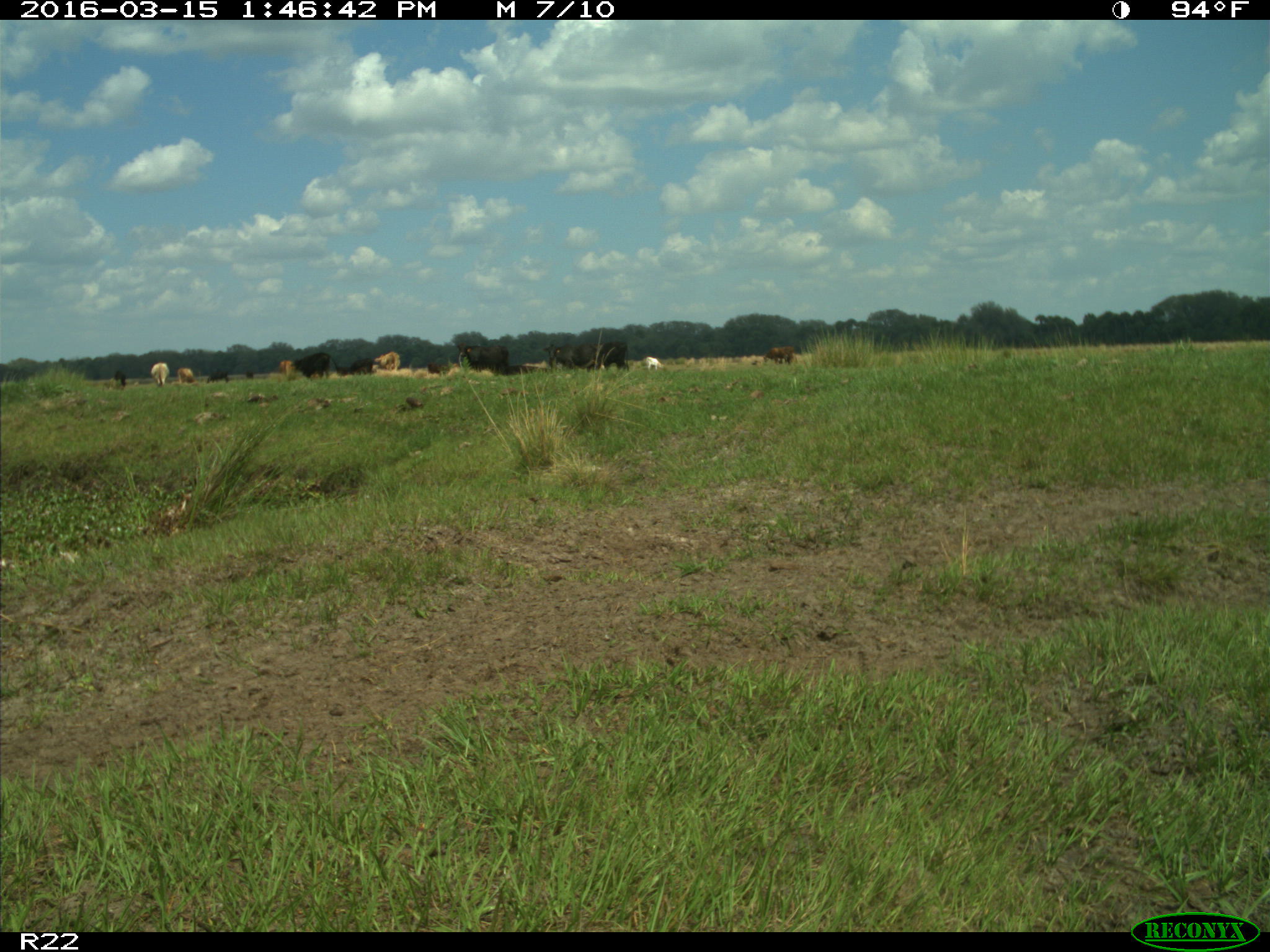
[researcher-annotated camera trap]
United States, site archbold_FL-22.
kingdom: Animalia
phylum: Chordata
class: Mammalia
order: Artiodactyla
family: Bovidae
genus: Bos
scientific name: Bos taurus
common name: domestic cow